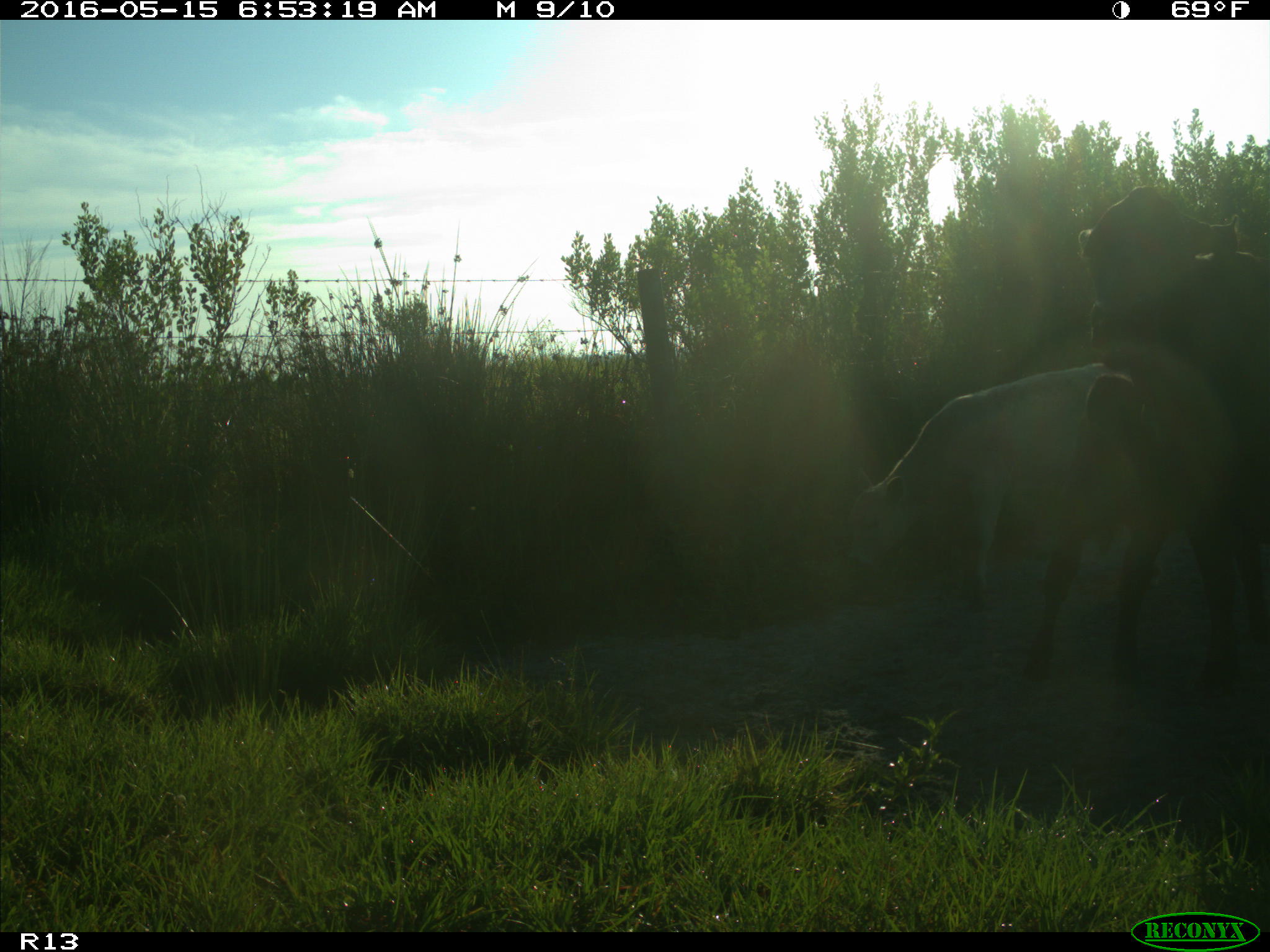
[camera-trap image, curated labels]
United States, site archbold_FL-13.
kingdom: Animalia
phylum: Chordata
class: Mammalia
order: Artiodactyla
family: Bovidae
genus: Bos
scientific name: Bos taurus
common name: domestic cow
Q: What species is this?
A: Bos taurus (domestic cow).